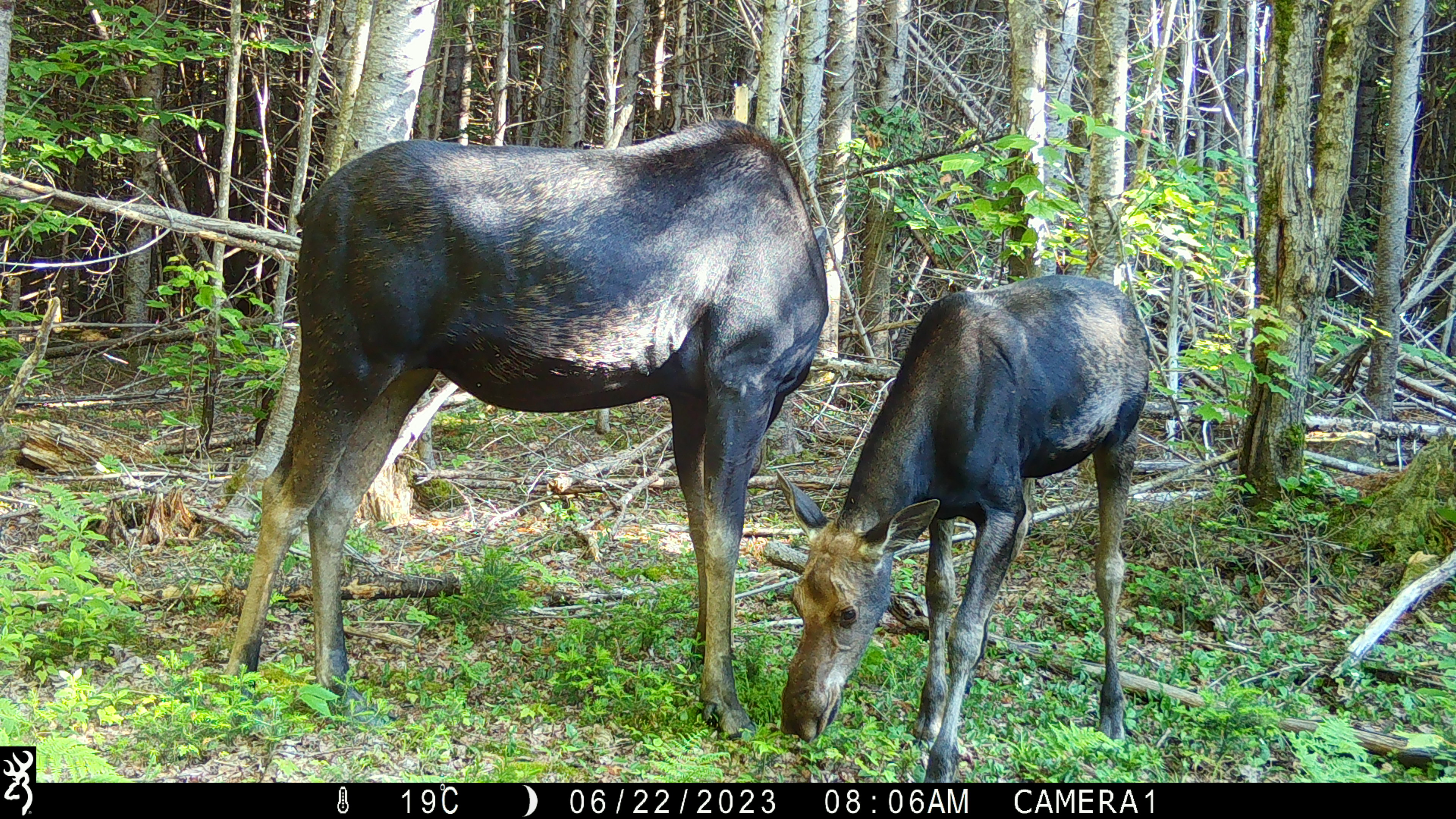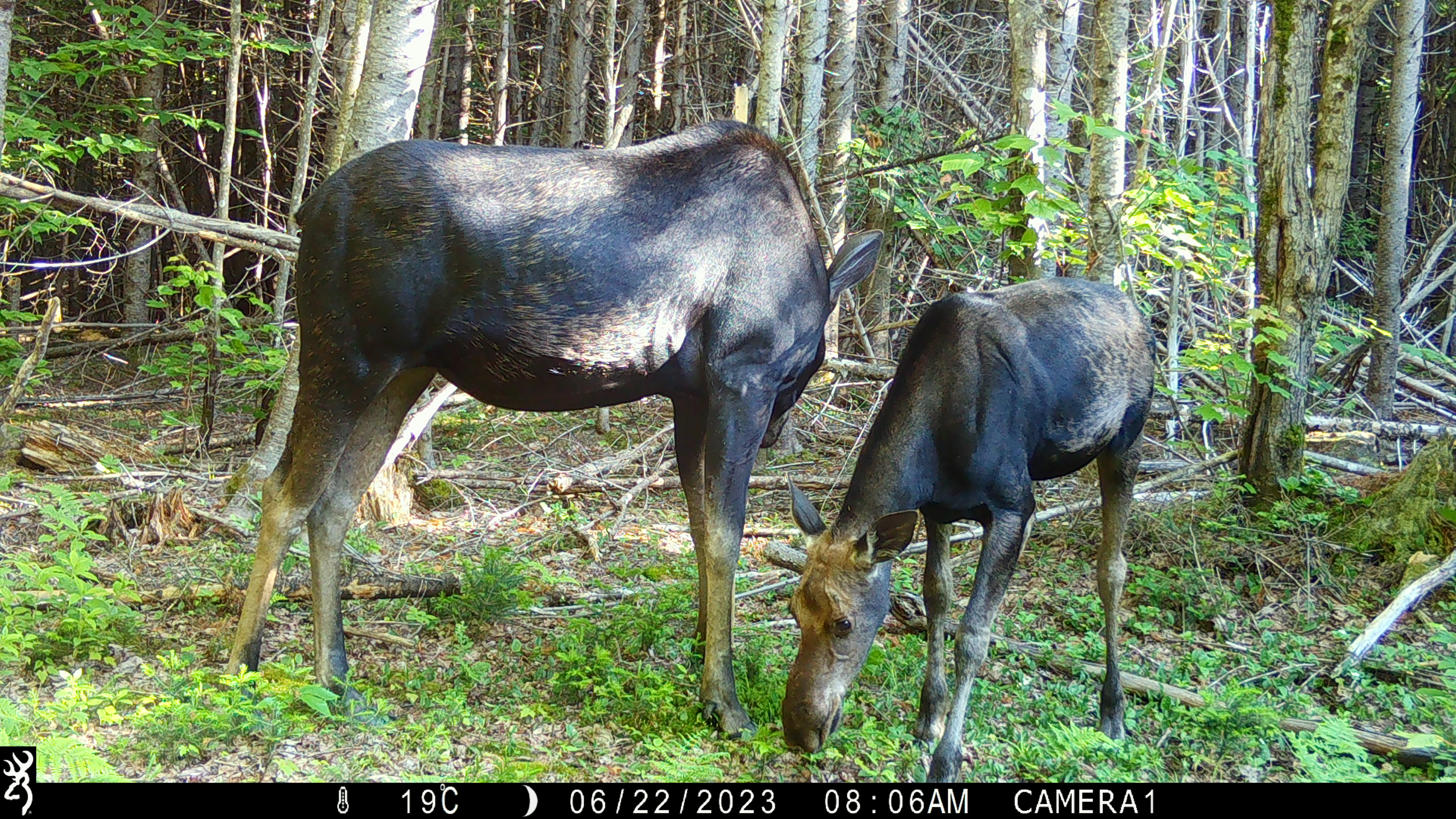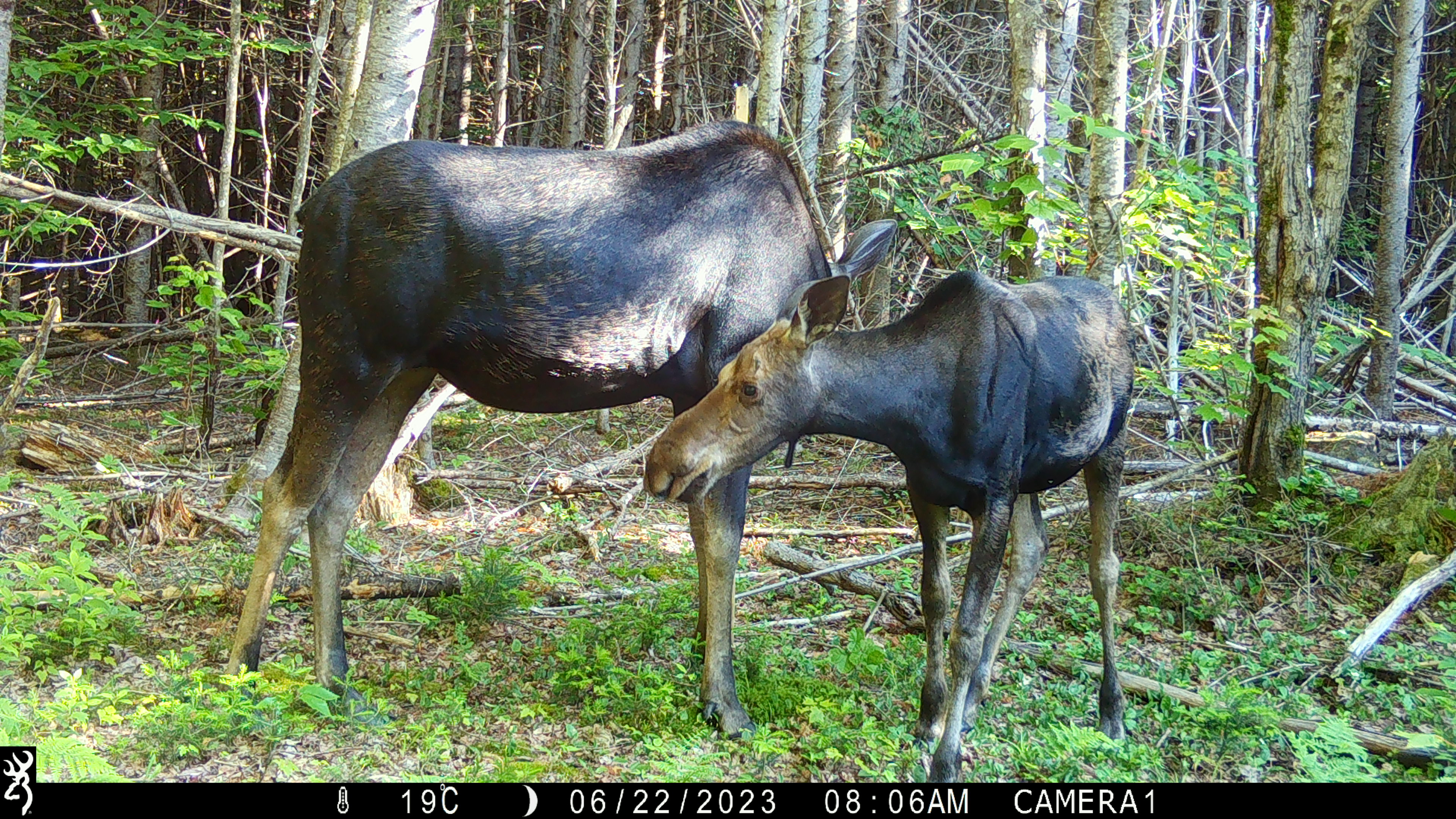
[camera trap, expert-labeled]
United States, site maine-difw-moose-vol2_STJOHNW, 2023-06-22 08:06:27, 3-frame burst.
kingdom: Animalia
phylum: Chordata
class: Mammalia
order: Artiodactyla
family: Cervidae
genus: Alces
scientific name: Alces alces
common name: moose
Moose (Alces alces).